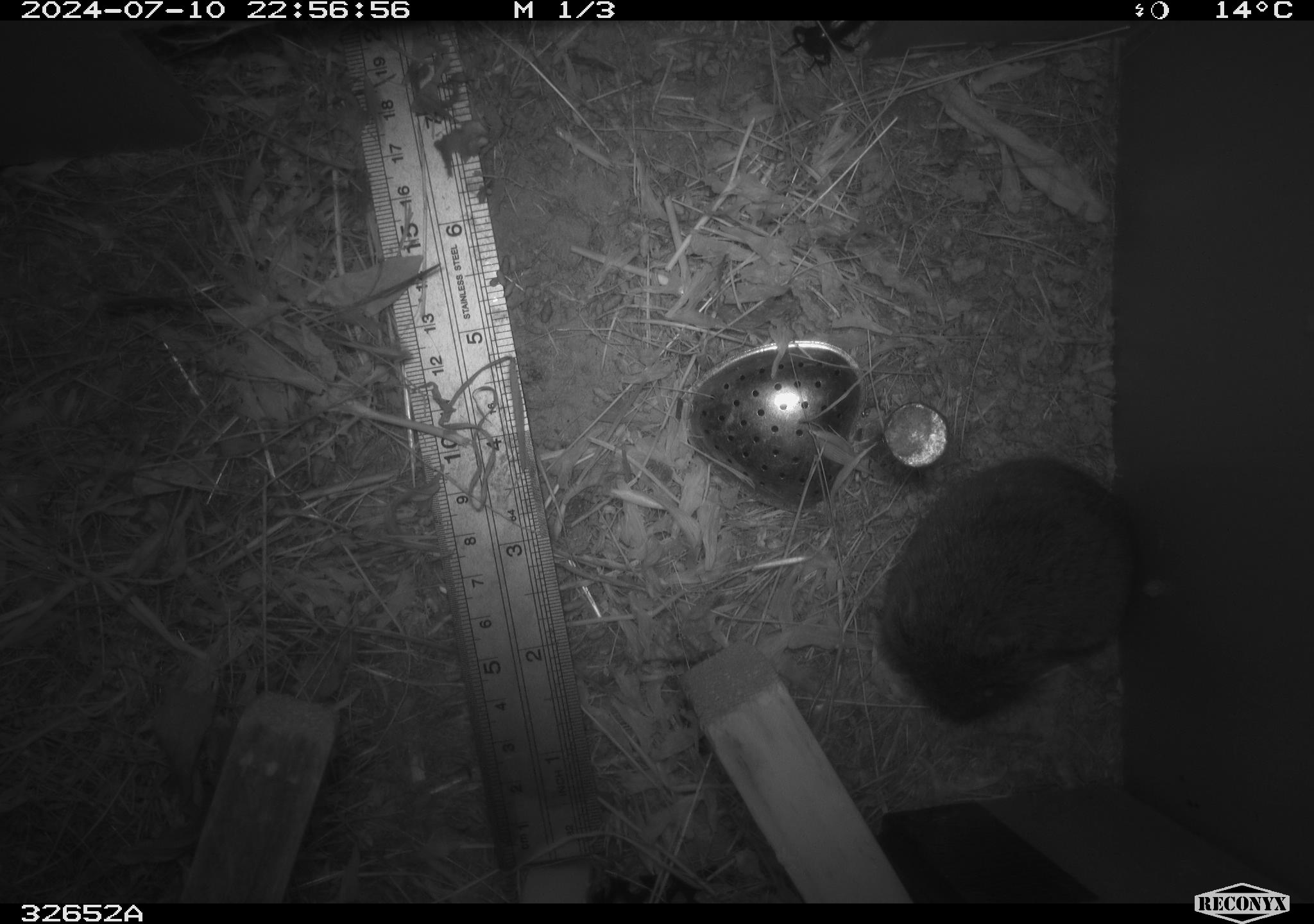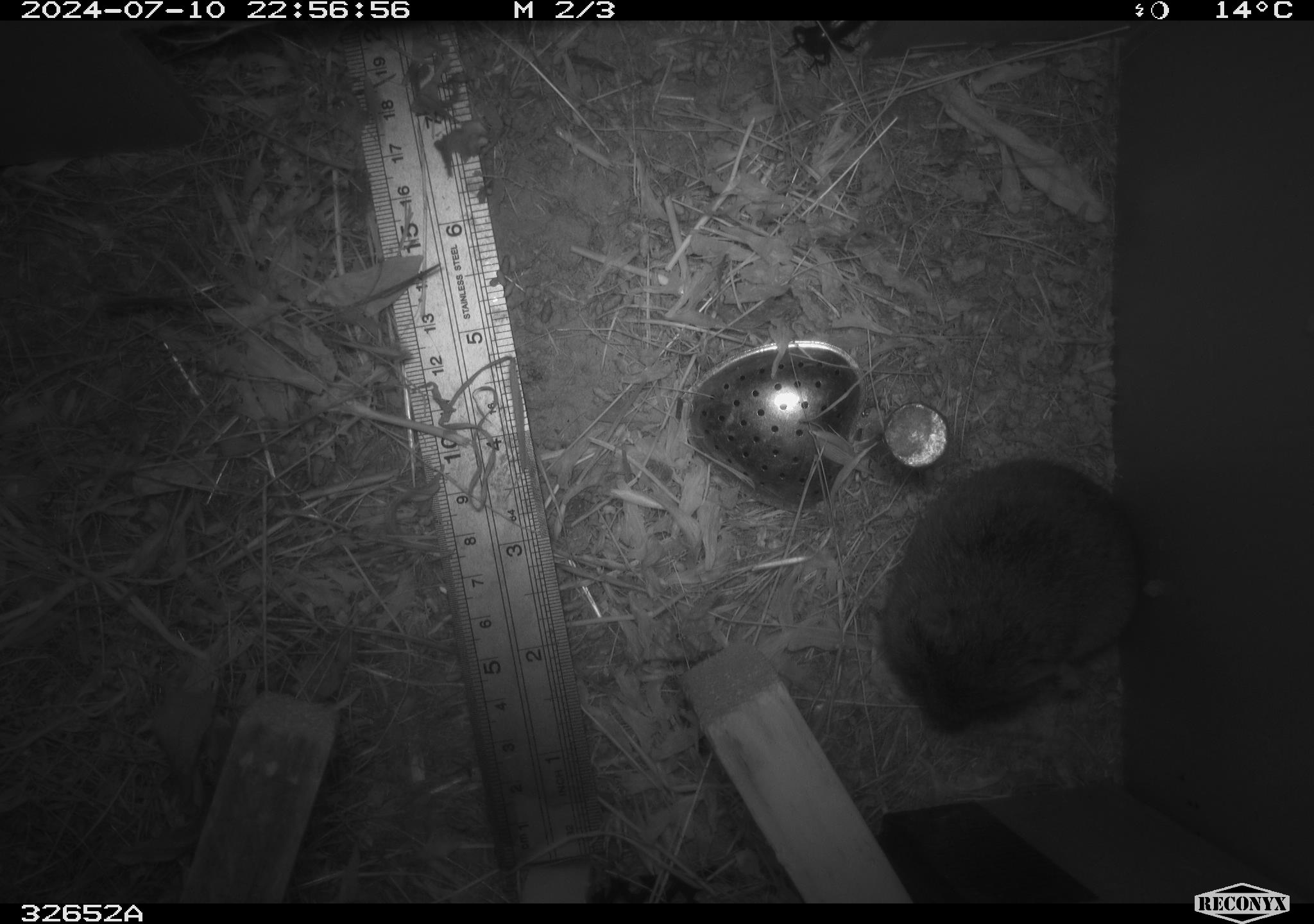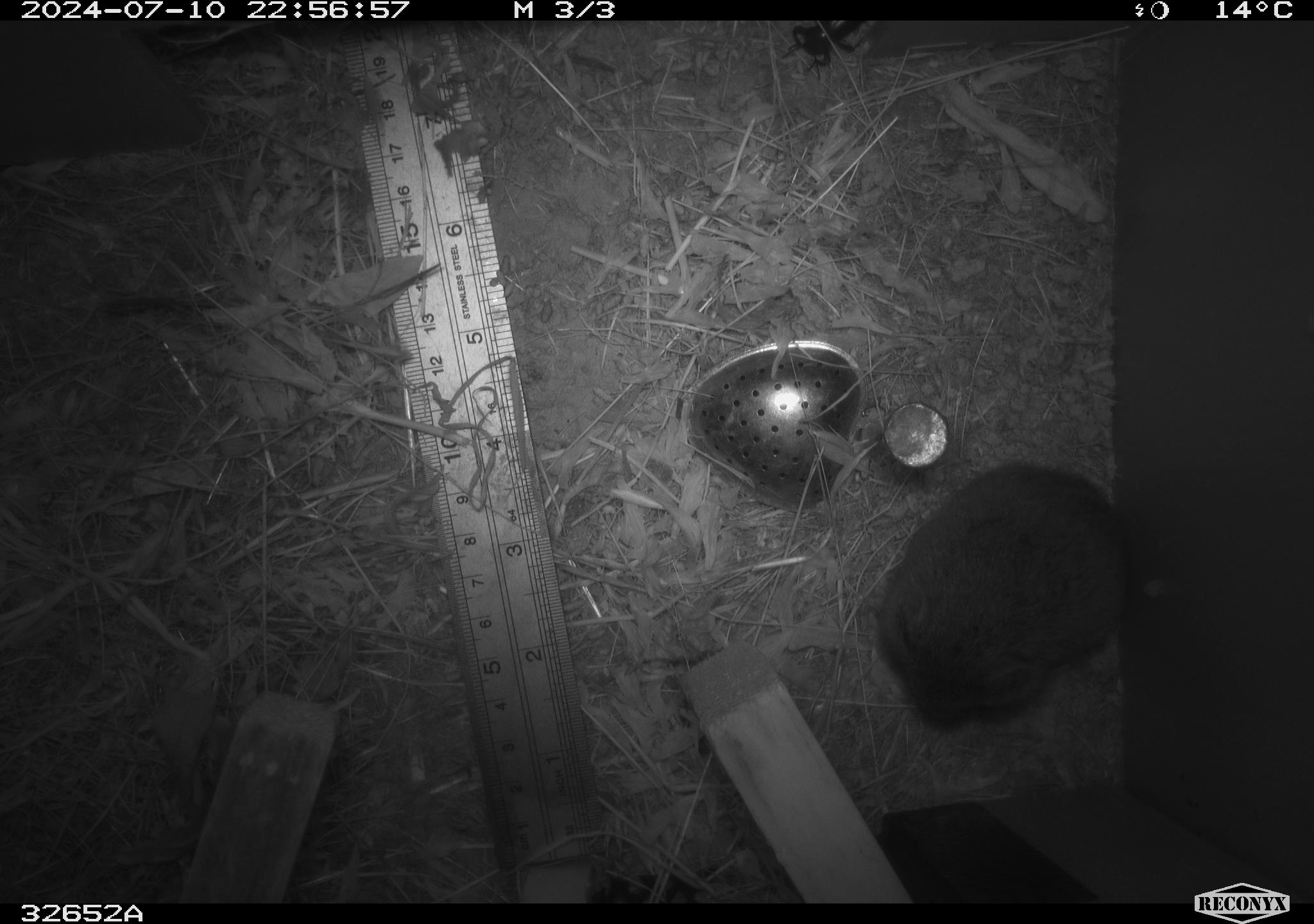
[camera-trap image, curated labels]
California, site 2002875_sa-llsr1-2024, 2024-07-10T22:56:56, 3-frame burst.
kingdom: Animalia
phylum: Chordata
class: Mammalia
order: Rodentia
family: Cricetidae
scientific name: Arvicolinae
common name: voles, lemmings, and muskrats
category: arvicolinae subfamily